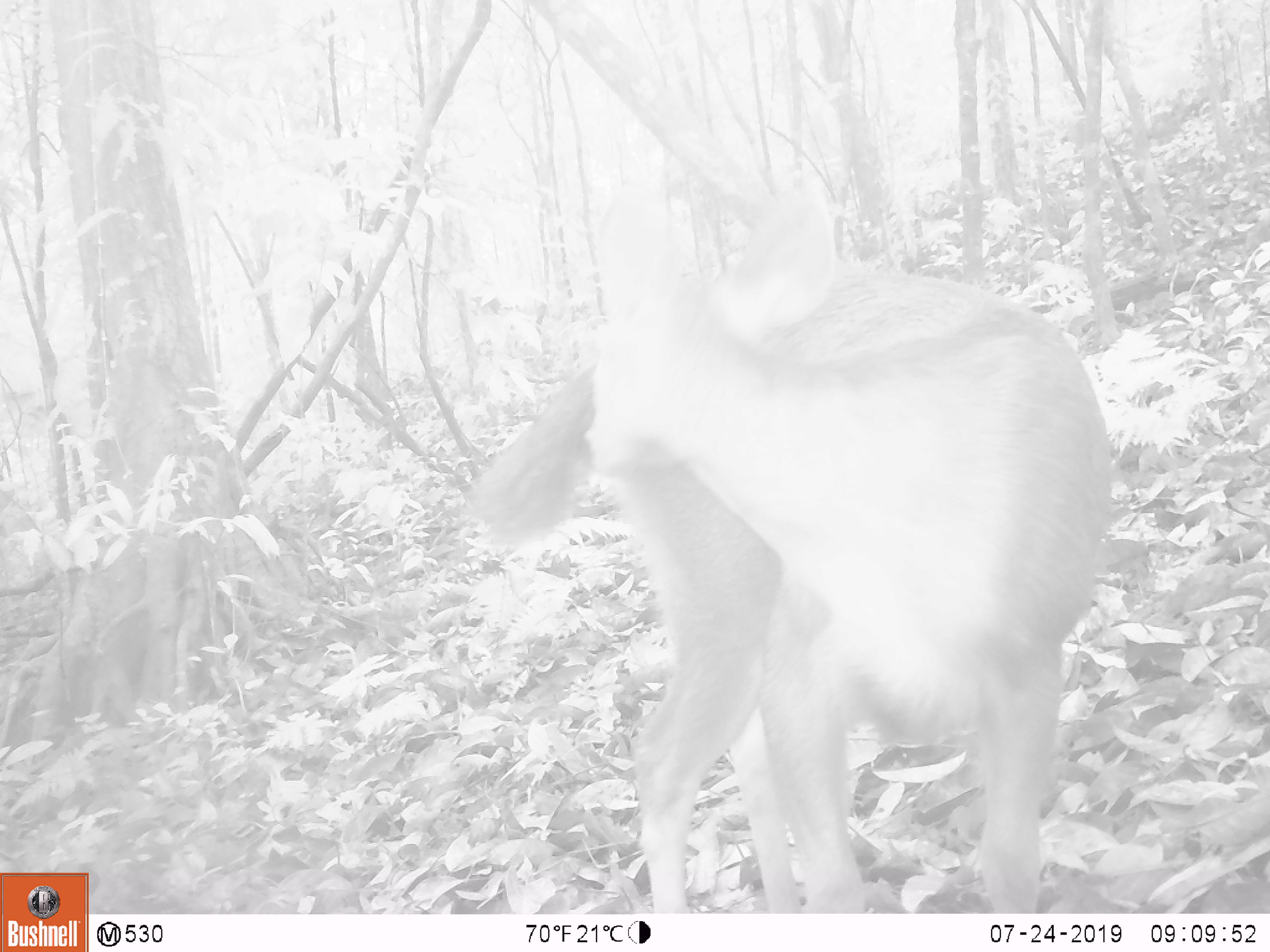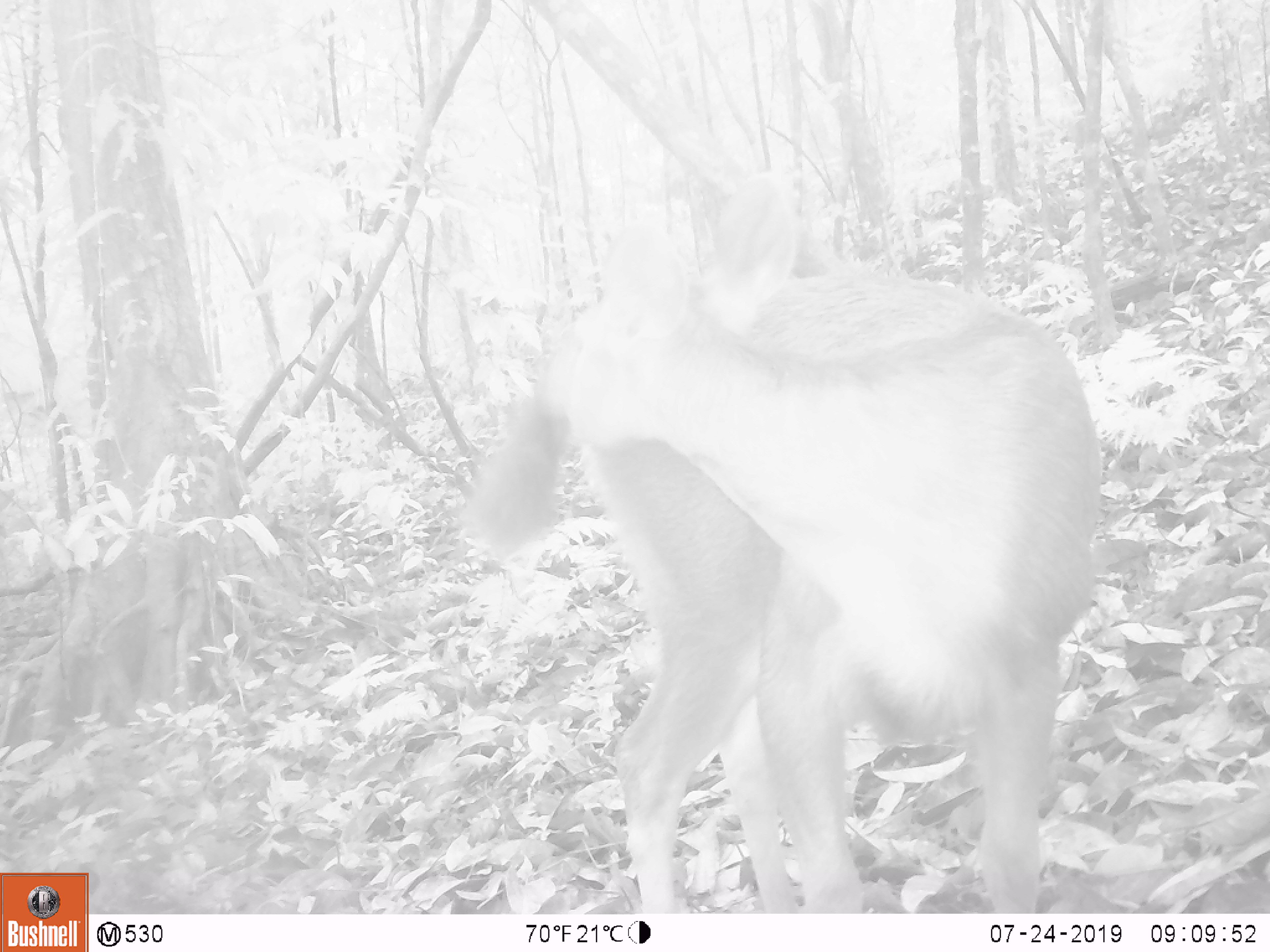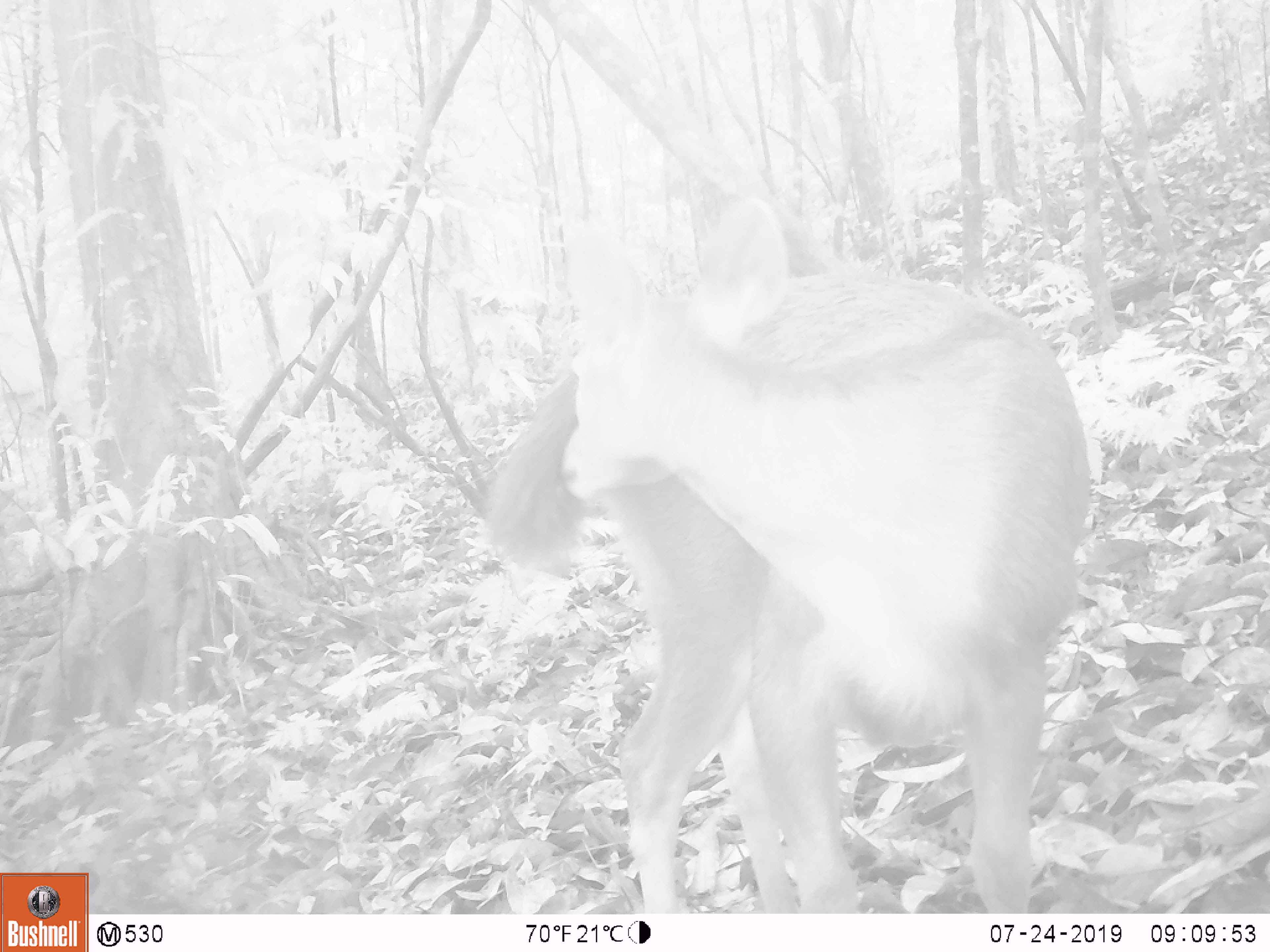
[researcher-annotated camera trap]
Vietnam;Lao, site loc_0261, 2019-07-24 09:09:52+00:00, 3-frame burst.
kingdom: Animalia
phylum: Chordata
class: Mammalia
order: Artiodactyla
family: Cervidae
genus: Rusa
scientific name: Rusa unicolor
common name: sambar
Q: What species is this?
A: Sambar (Rusa unicolor).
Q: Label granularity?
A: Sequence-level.